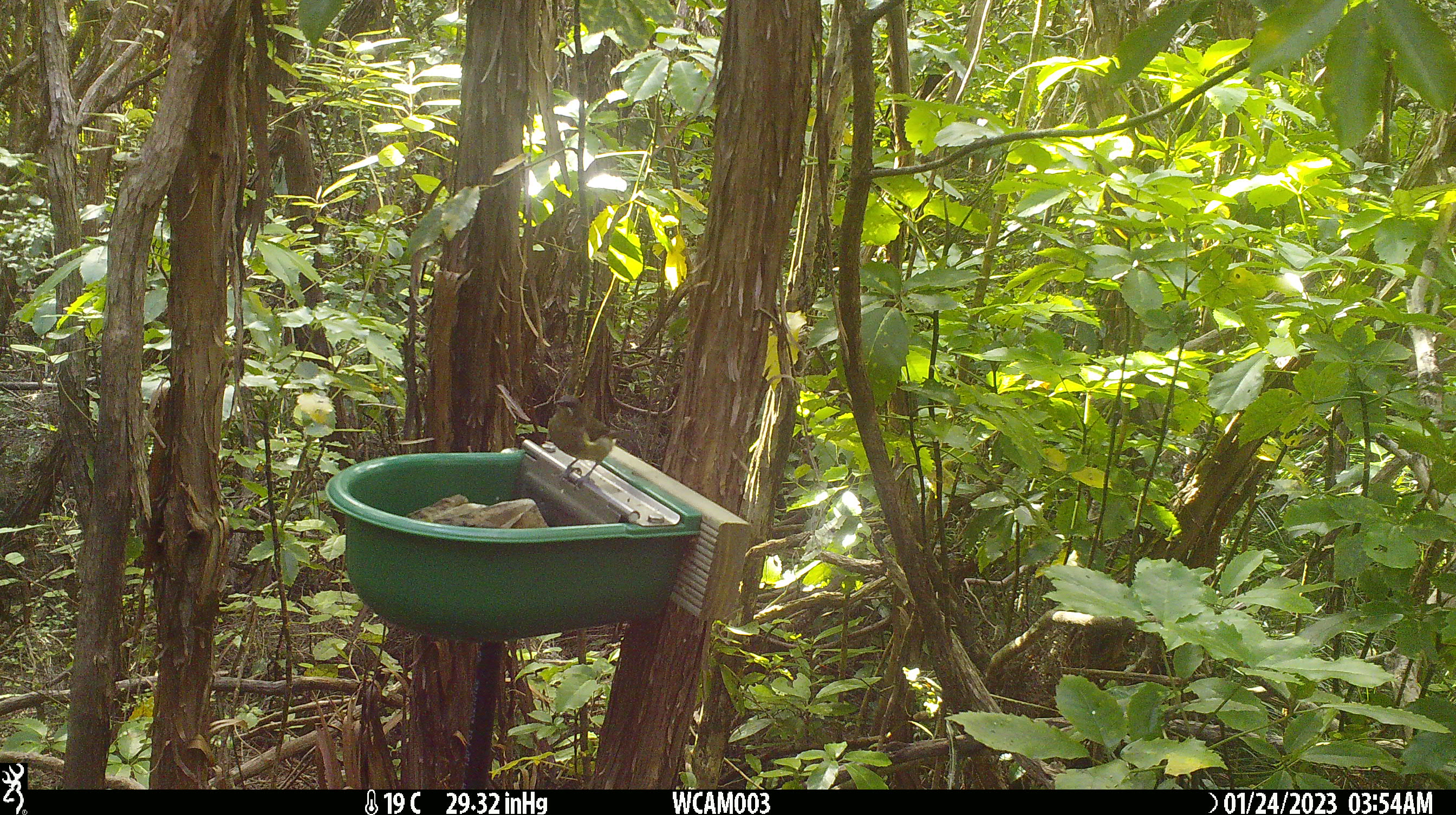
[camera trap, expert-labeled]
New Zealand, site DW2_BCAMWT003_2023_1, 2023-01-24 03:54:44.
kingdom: Animalia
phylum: Chordata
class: Aves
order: Passeriformes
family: Meliphagidae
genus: Anthornis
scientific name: Anthornis melanura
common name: new zealand bellbird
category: bellbird